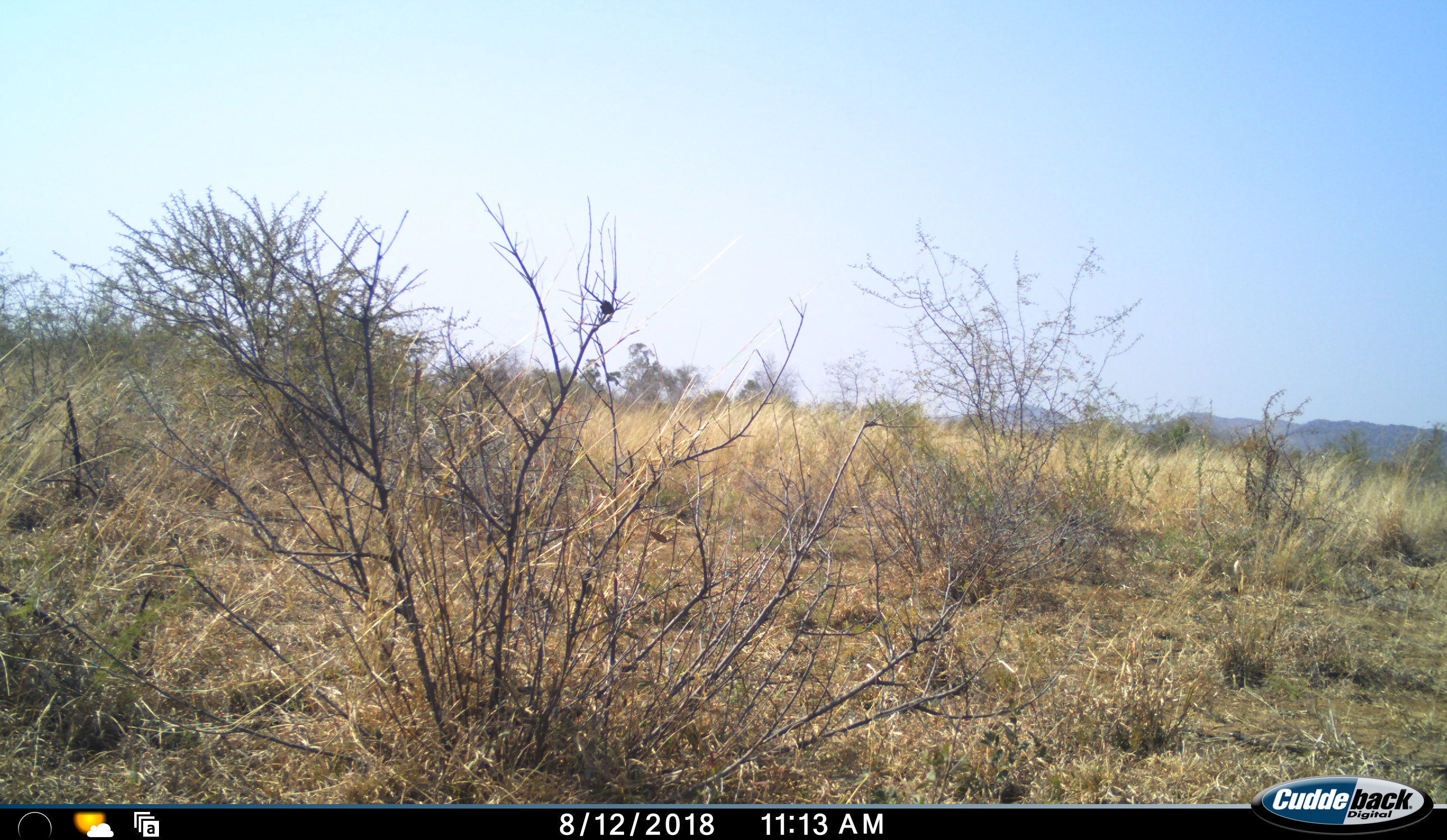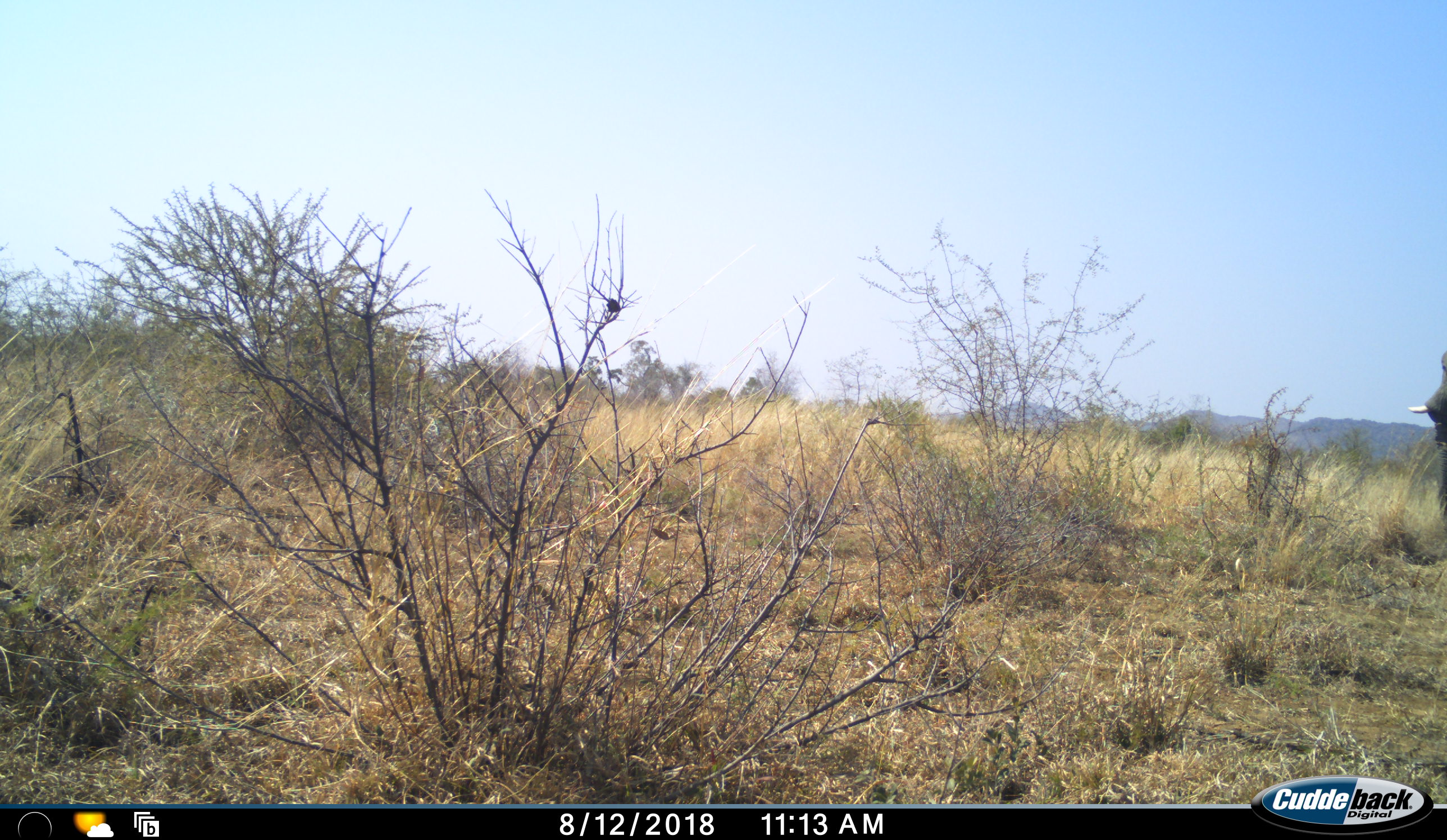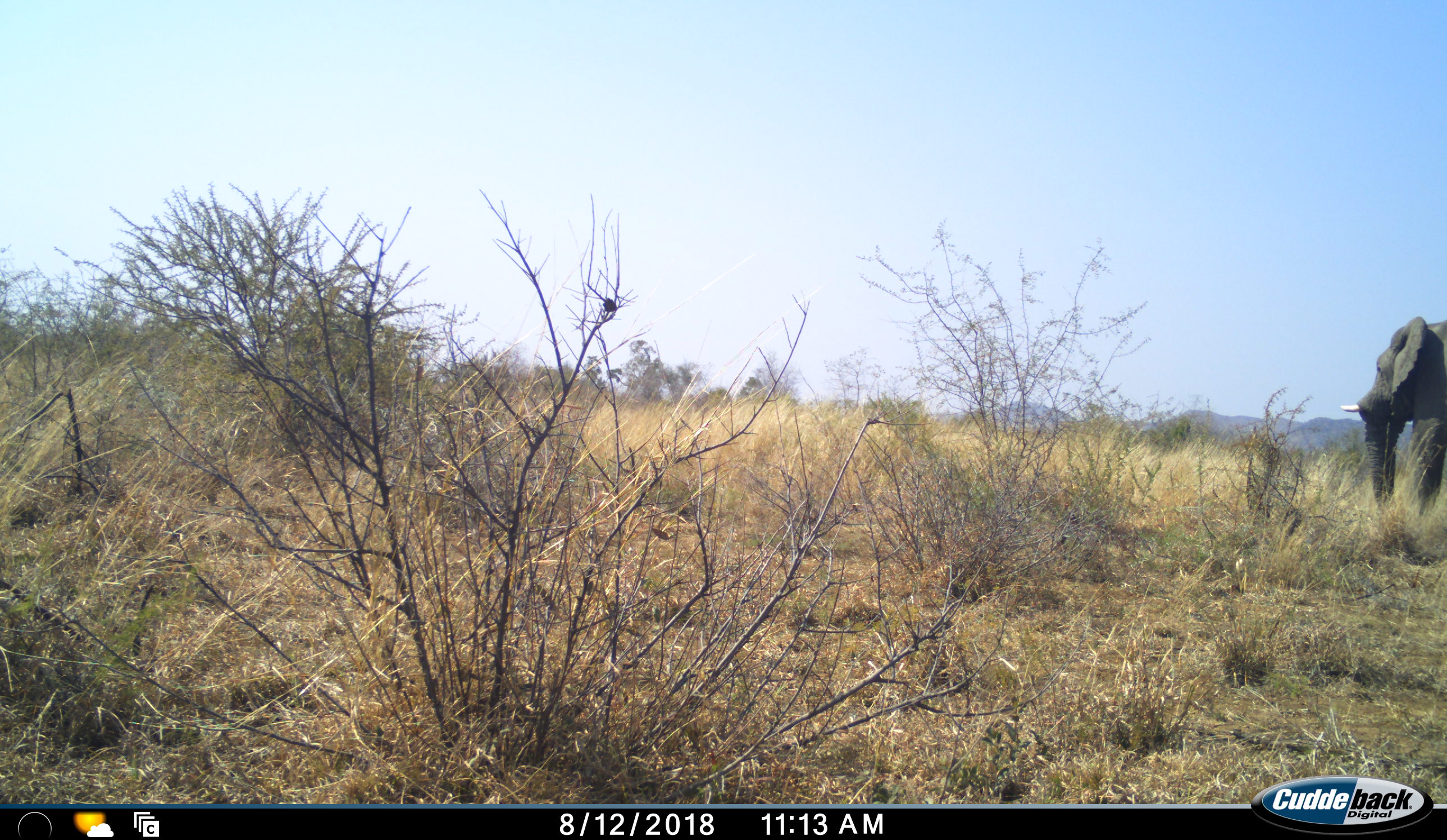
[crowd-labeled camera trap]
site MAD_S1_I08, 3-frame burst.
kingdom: Animalia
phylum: Chordata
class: Mammalia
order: Proboscidea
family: Elephantidae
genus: Loxodonta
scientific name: Loxodonta africana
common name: african bush elephant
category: elephant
Elephant (african bush elephant) (Loxodonta africana), count 1. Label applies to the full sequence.